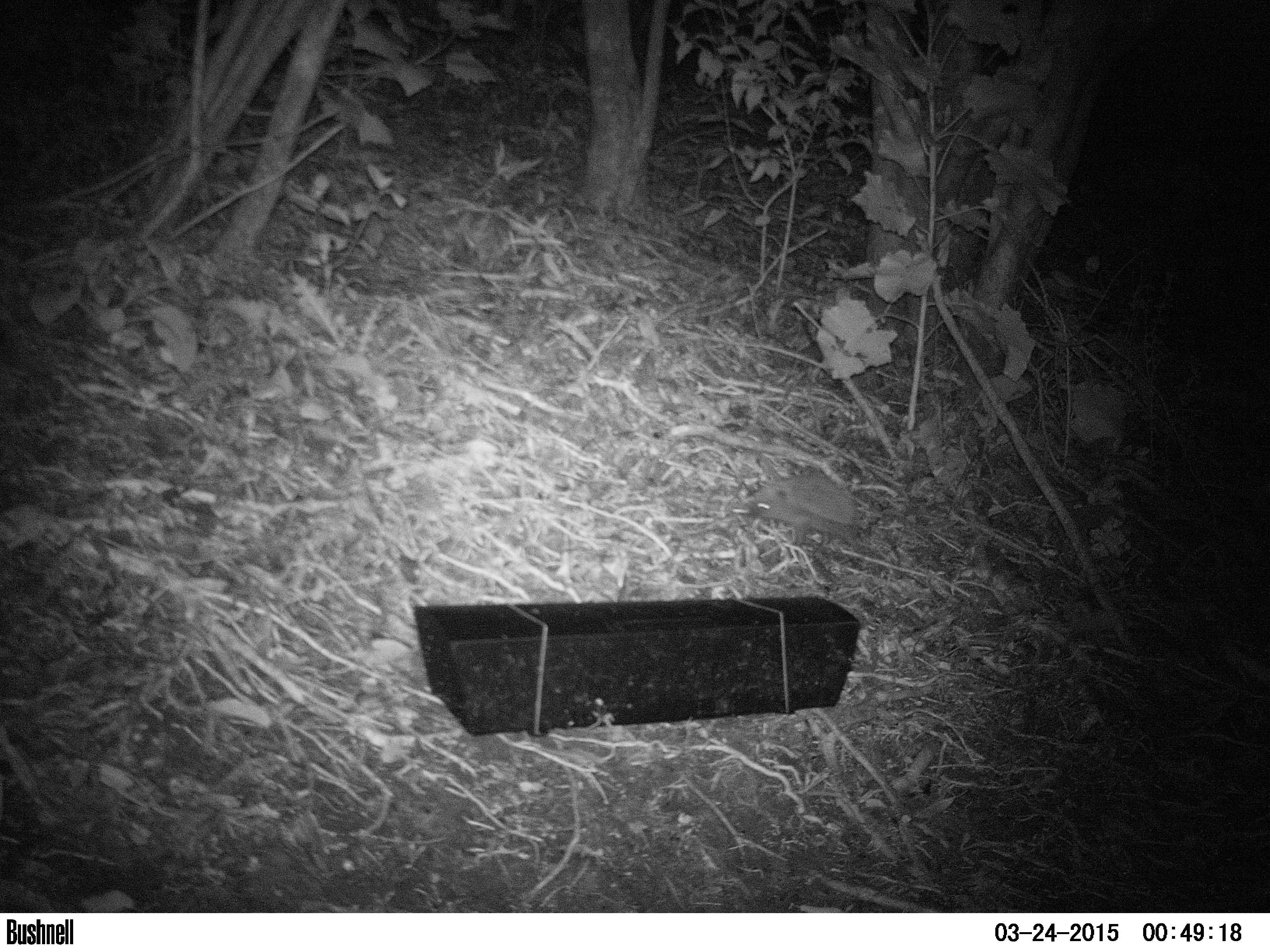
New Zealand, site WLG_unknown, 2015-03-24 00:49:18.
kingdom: Animalia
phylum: Chordata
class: Mammalia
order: Eulipotyphla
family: Erinaceidae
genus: Erinaceus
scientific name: Erinaceus europaeus europaeus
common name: european hedgehog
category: hedgehog